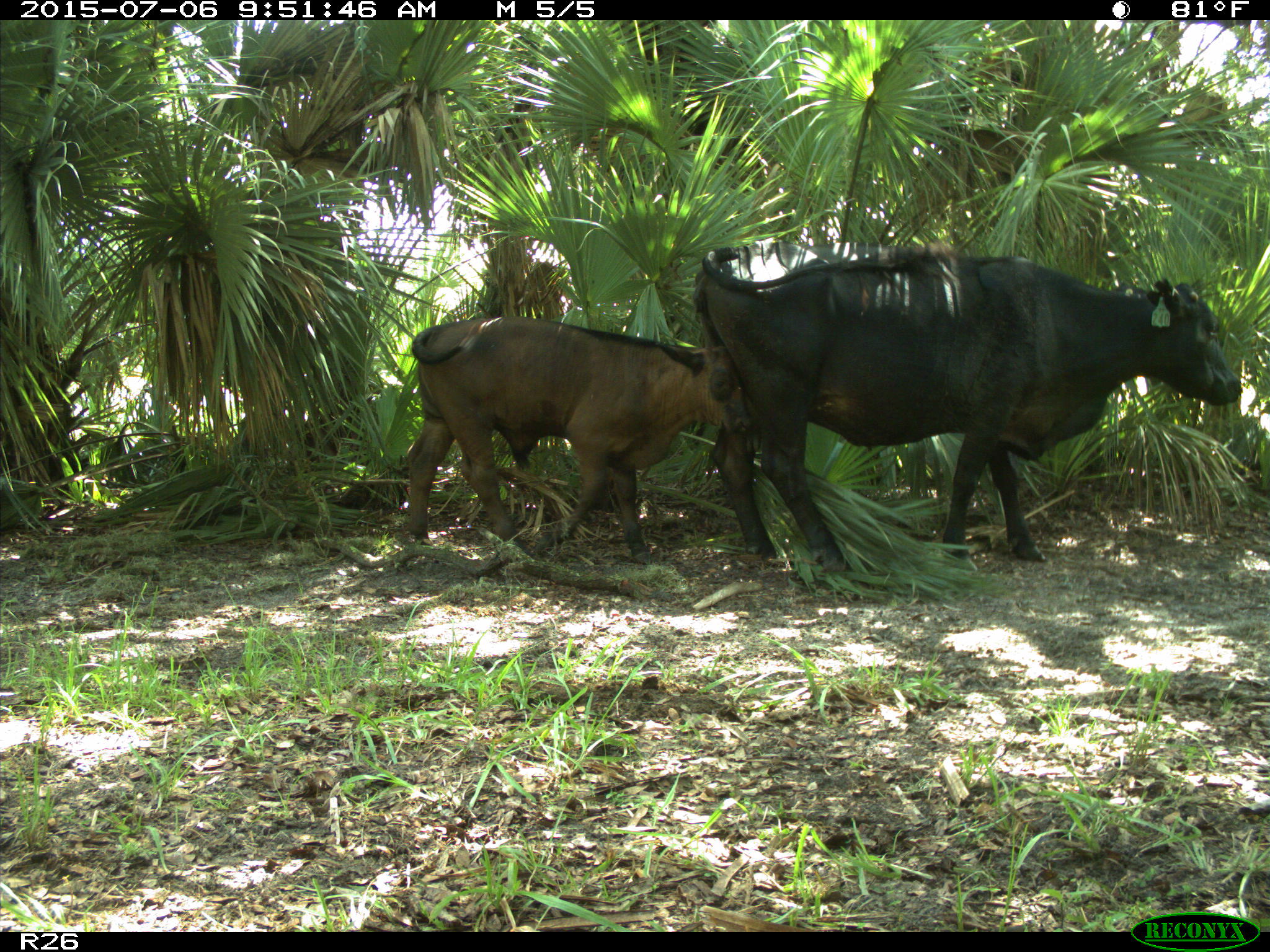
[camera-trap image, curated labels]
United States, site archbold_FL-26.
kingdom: Animalia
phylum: Chordata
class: Mammalia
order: Artiodactyla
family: Bovidae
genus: Bos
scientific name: Bos taurus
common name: domestic cow